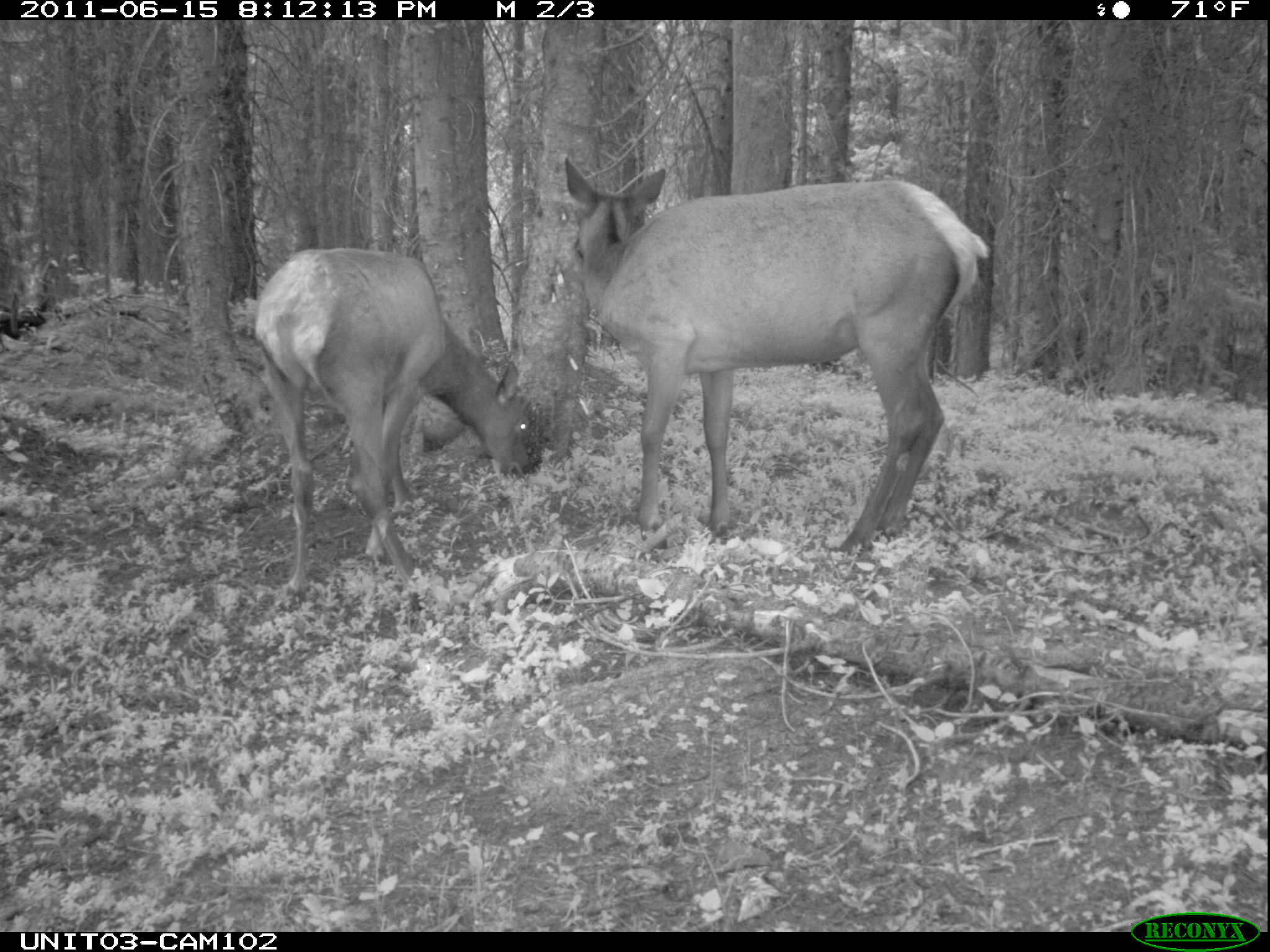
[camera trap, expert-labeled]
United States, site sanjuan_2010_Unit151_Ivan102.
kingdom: Animalia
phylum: Chordata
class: Mammalia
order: Artiodactyla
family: Cervidae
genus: Cervus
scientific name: Cervus elaphus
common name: red deer